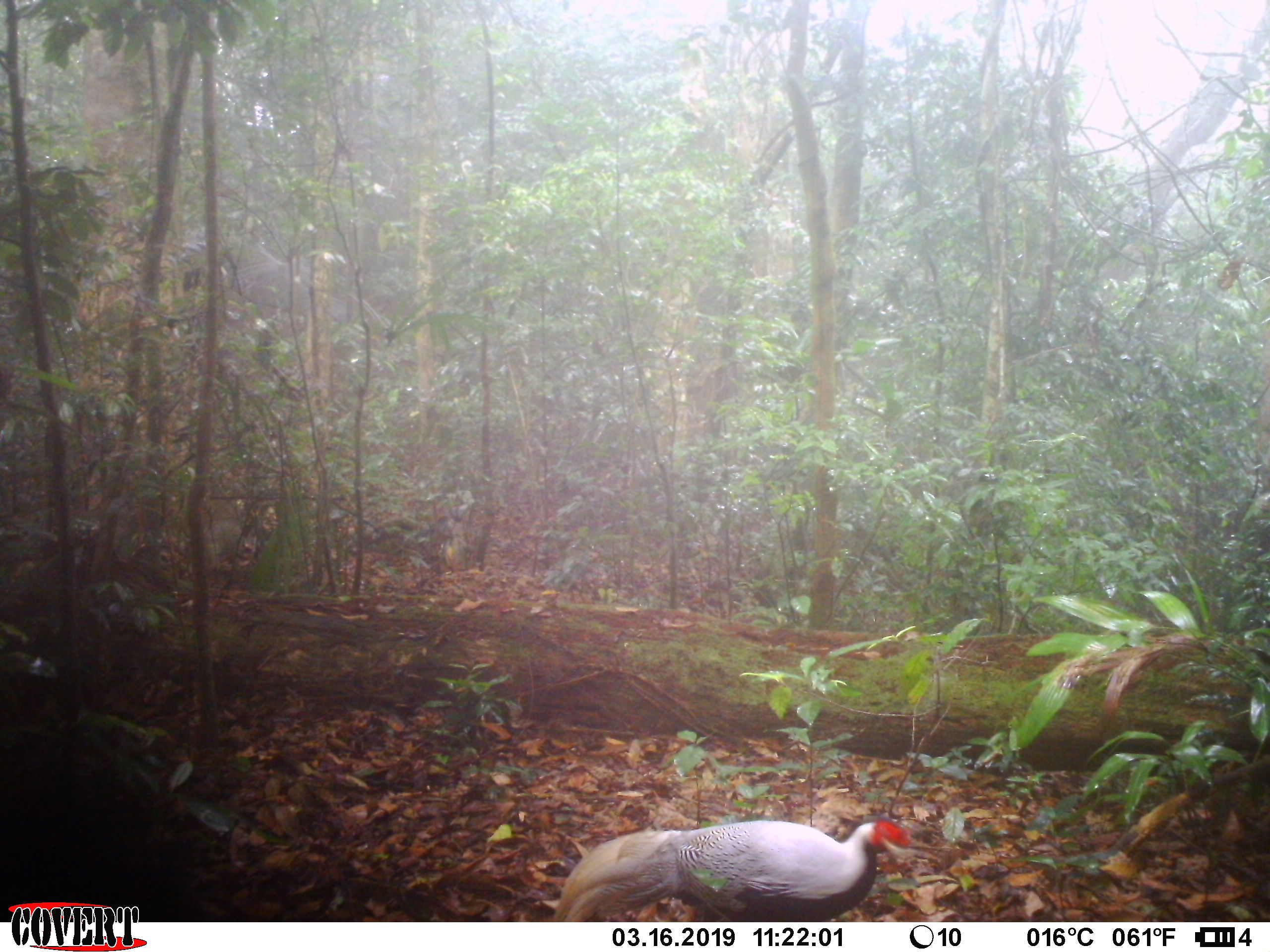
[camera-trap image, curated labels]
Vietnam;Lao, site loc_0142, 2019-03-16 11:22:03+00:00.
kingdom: Animalia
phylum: Chordata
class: Aves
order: Galliformes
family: Phasianidae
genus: Lophura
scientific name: Lophura nycthemera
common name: silver pheasant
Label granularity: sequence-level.